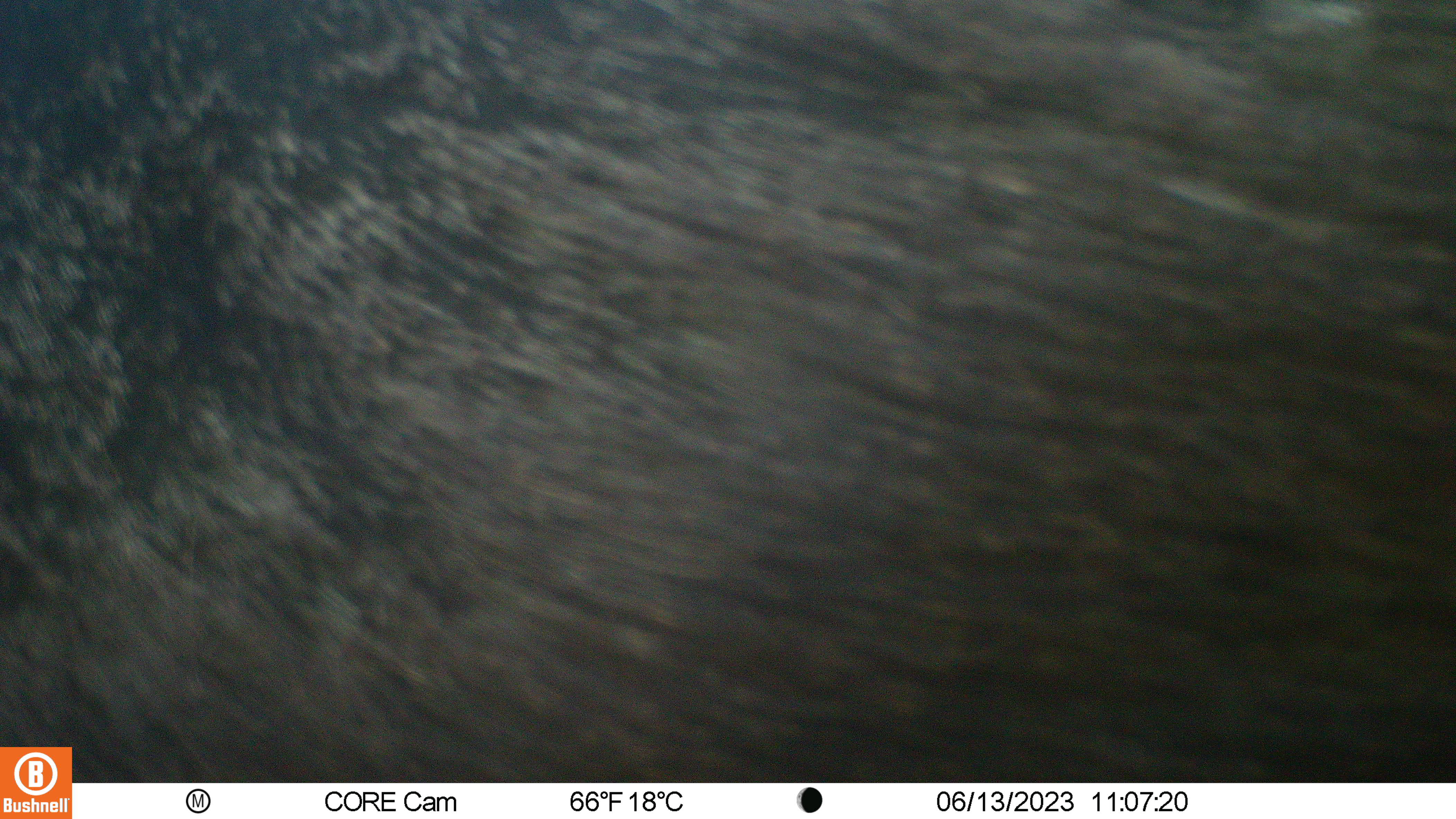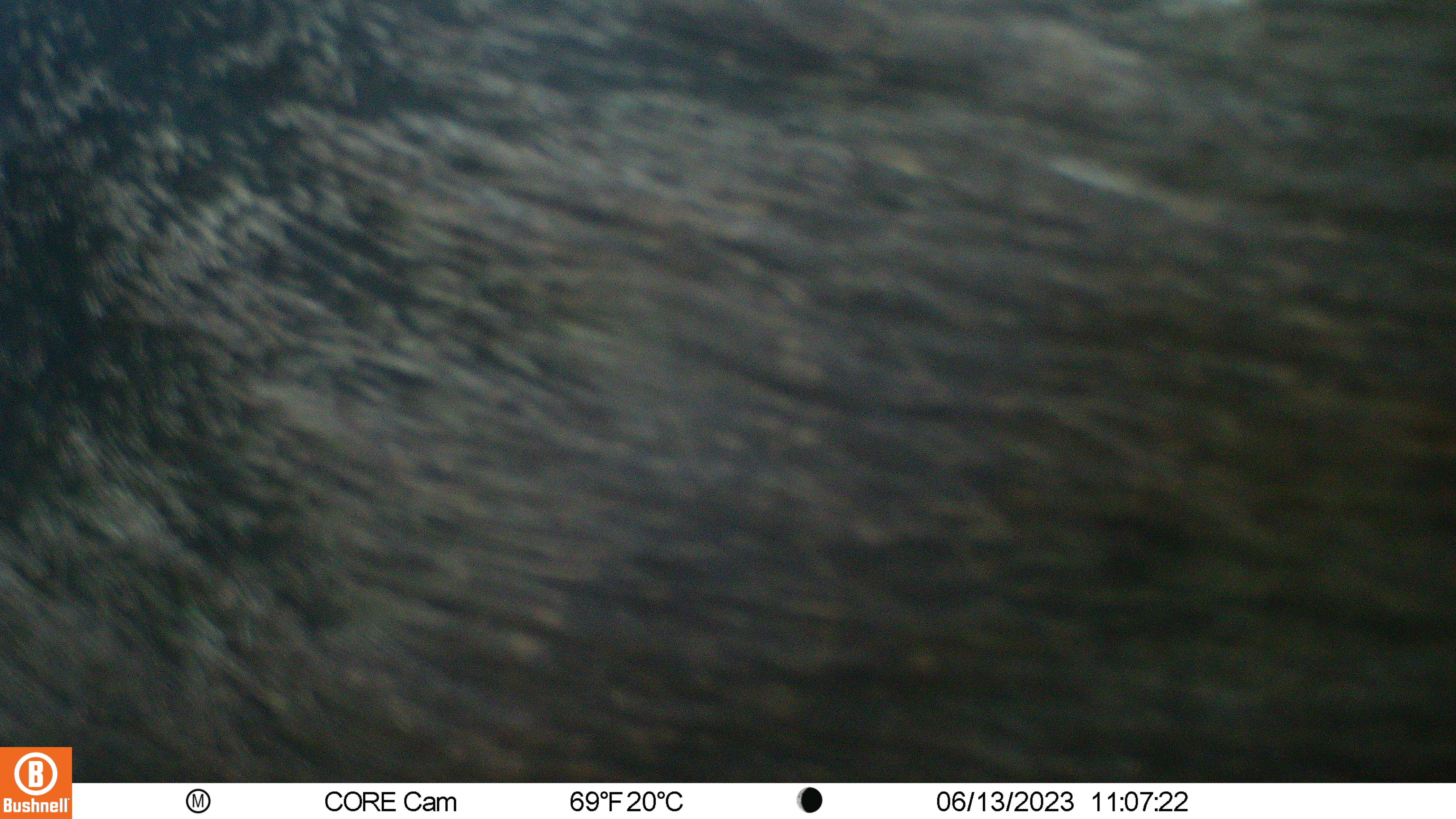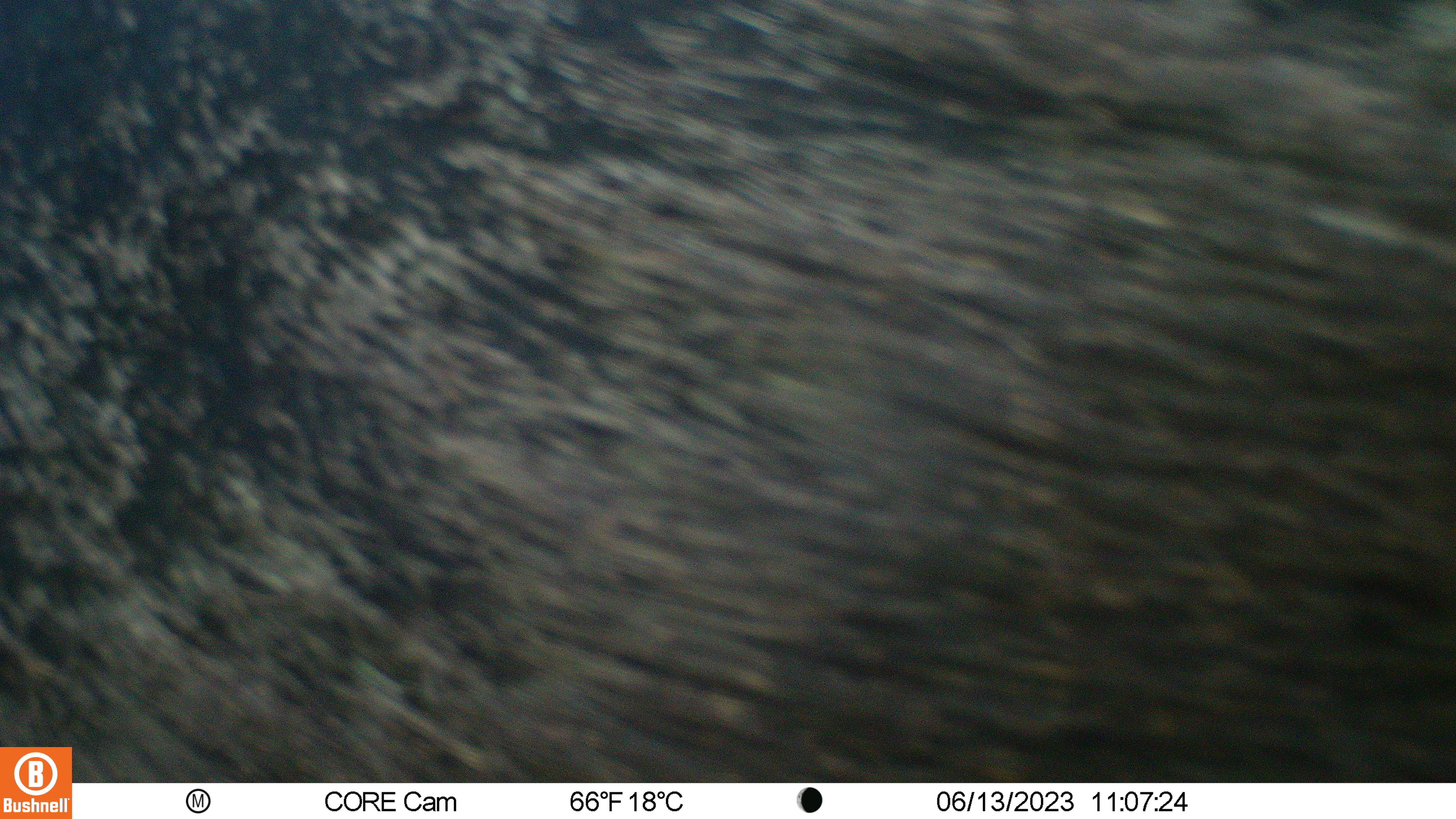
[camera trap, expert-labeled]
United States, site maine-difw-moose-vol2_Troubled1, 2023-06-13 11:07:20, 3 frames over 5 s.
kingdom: Animalia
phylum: Chordata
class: Mammalia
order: Carnivora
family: Ursidae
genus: Ursus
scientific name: Ursus americanus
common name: black bear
Black bear (Ursus americanus).